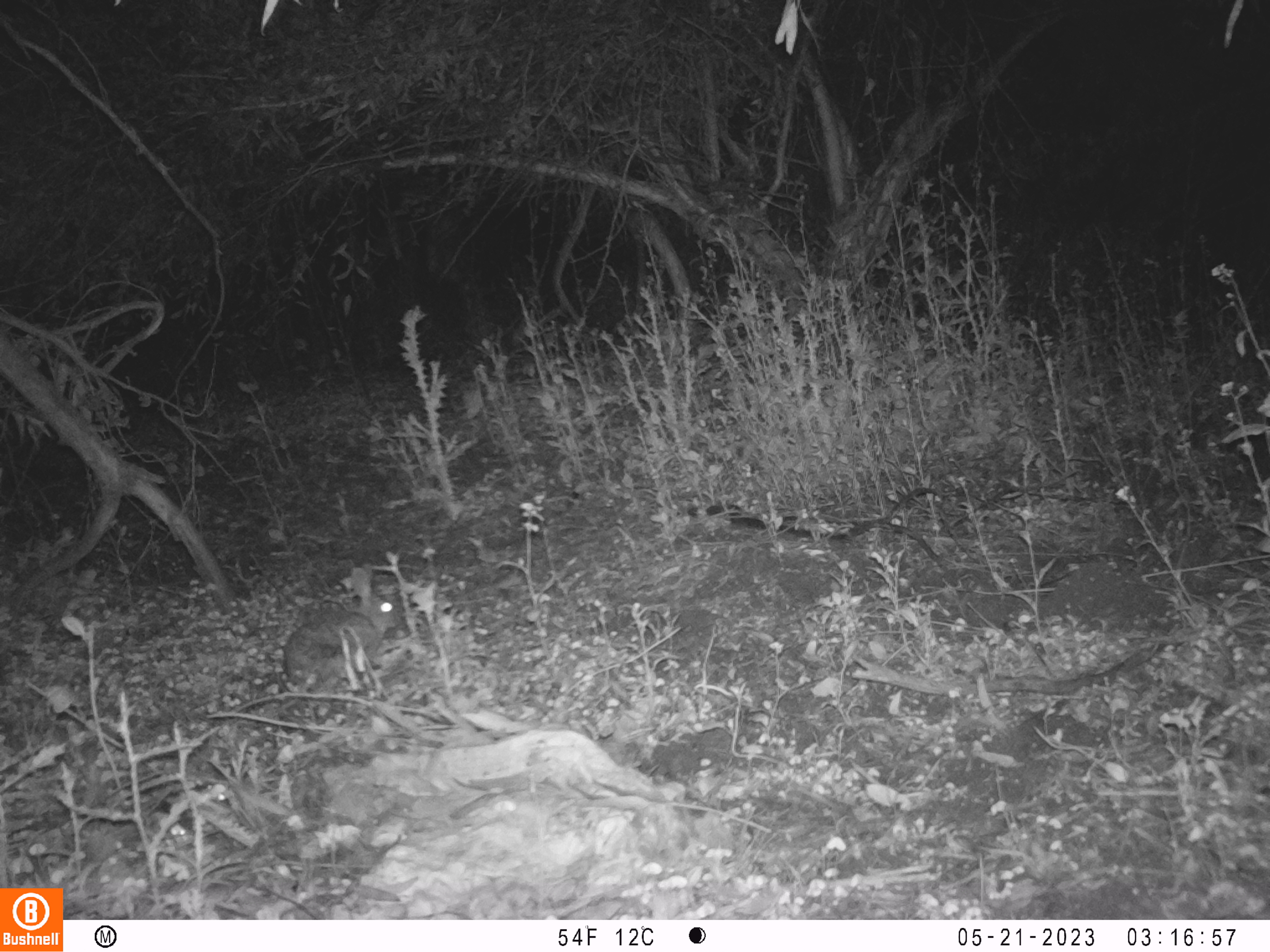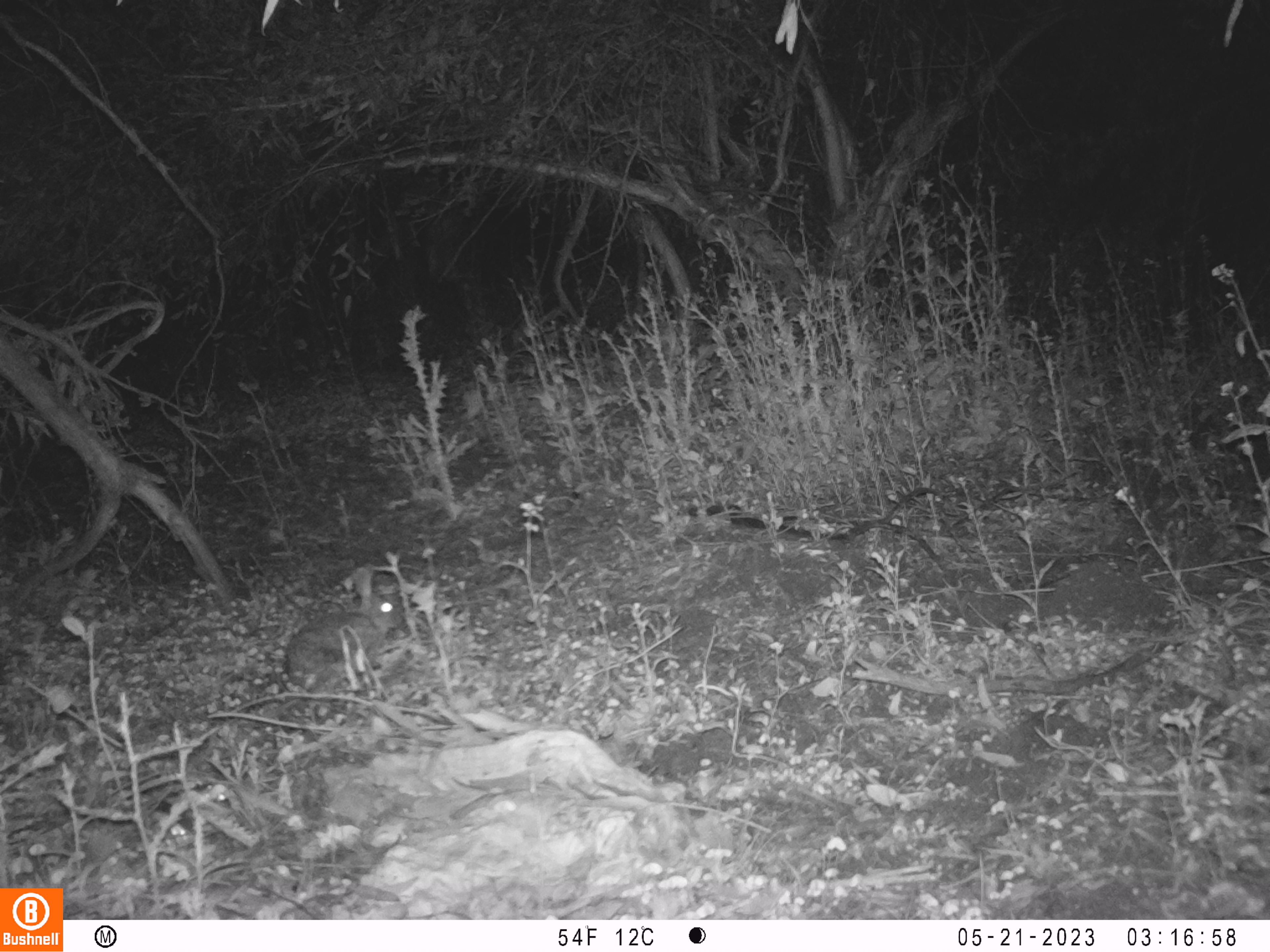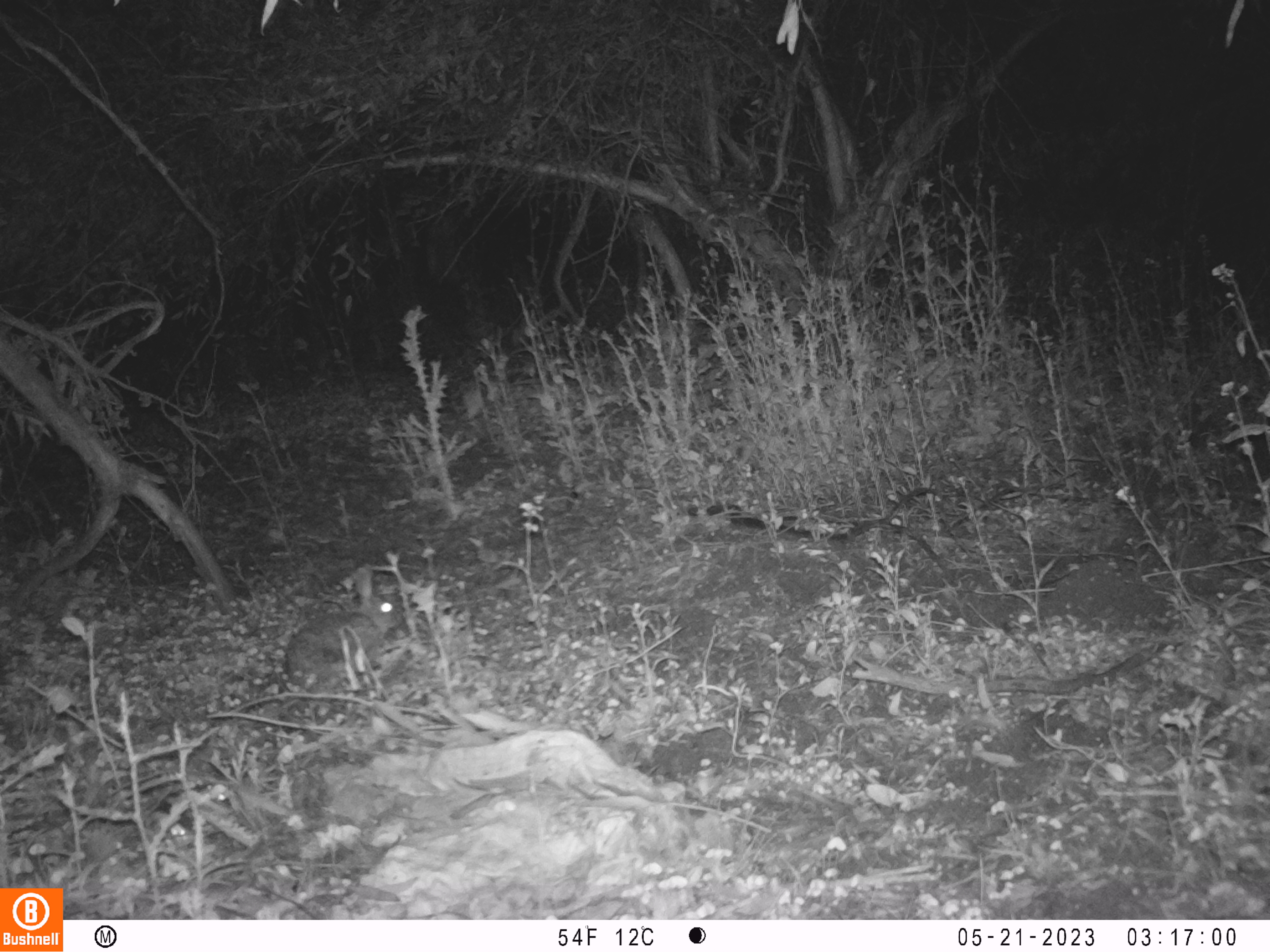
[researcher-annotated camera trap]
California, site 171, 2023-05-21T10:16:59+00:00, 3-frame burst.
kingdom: Animalia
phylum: Chordata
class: Mammalia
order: Lagomorpha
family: Leporidae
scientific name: Leporidae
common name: rabbit